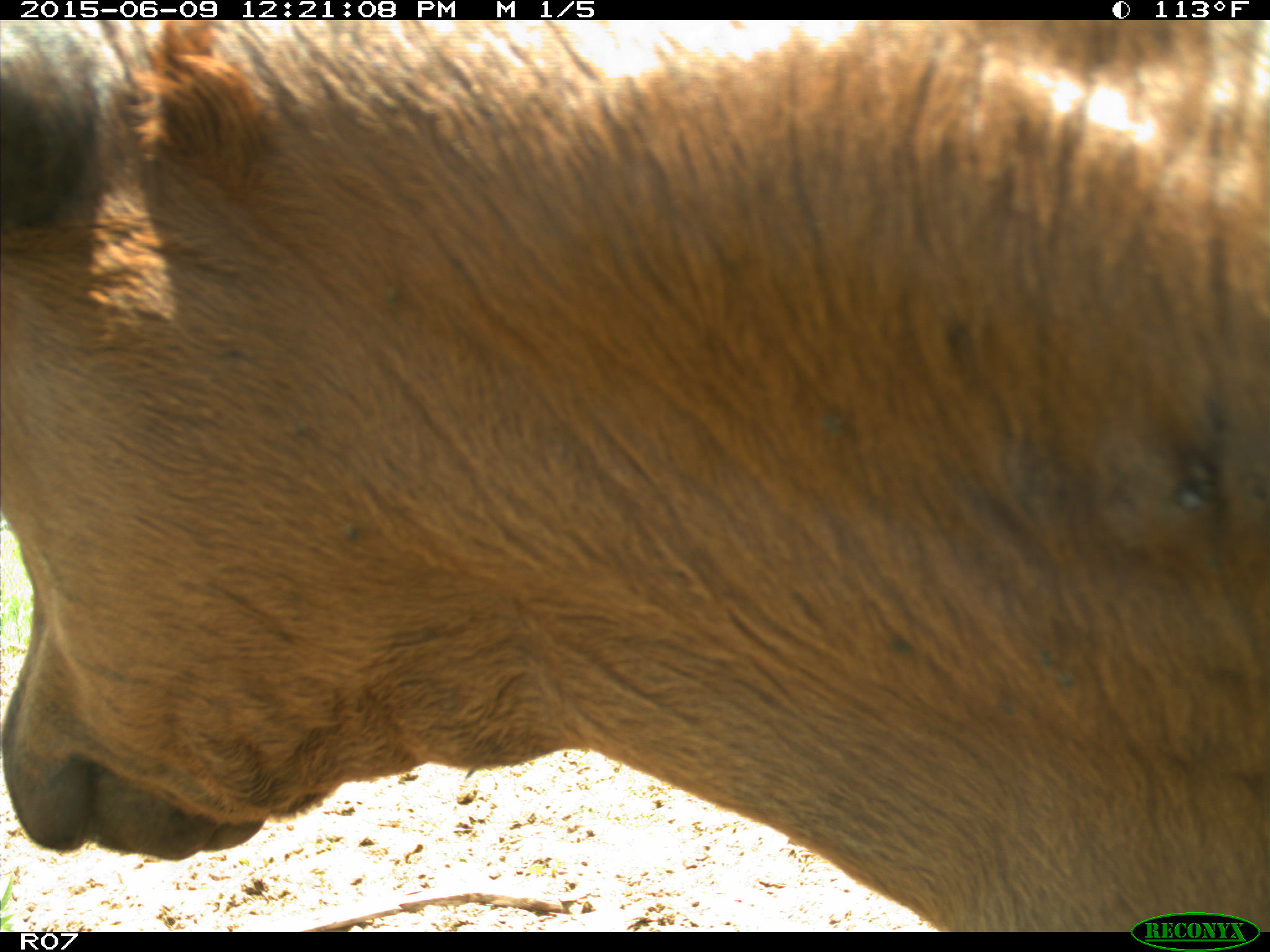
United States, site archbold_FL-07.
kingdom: Animalia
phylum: Chordata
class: Mammalia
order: Artiodactyla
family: Bovidae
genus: Bos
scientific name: Bos taurus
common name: domestic cow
Bos taurus (domestic cow).